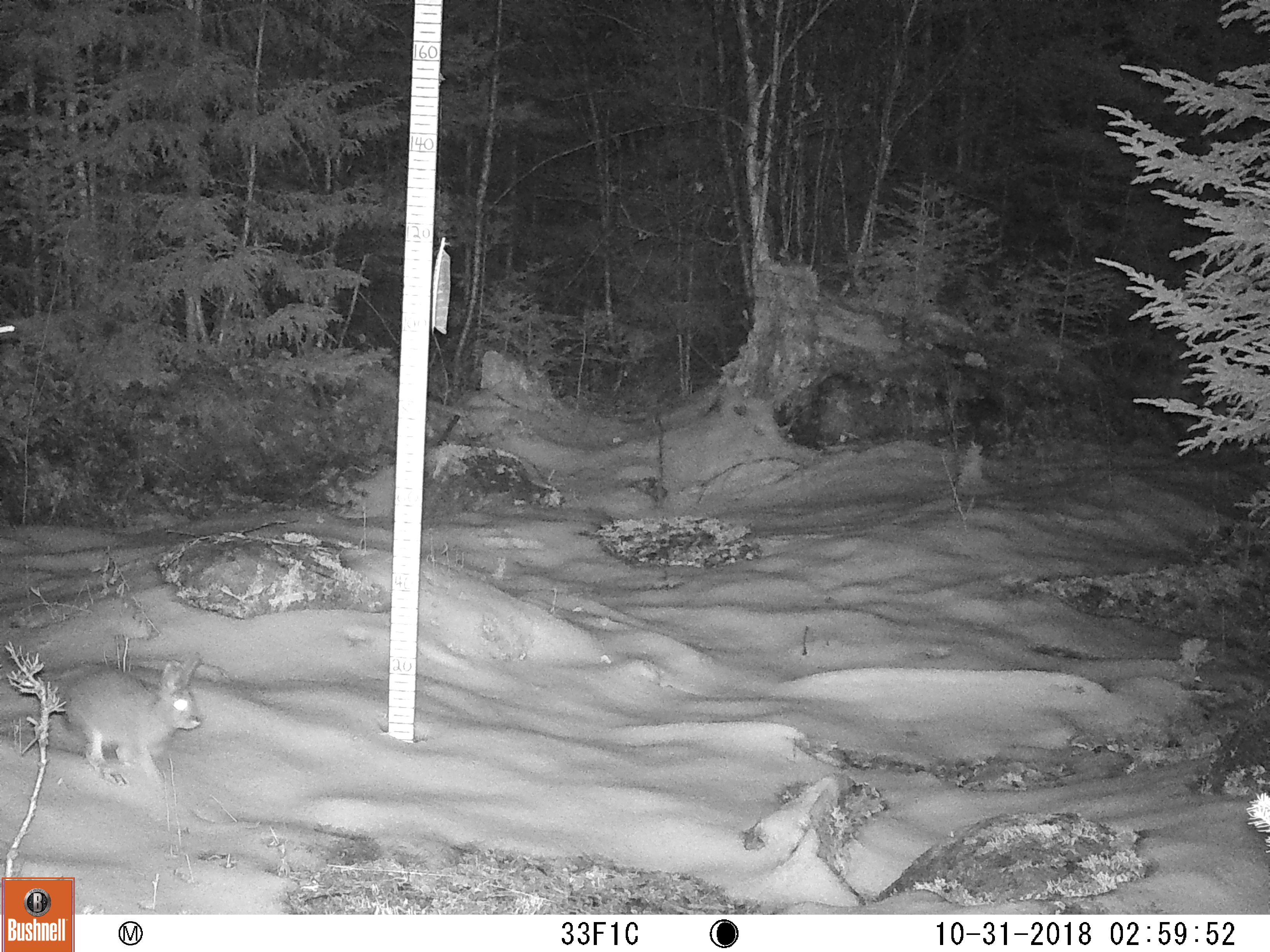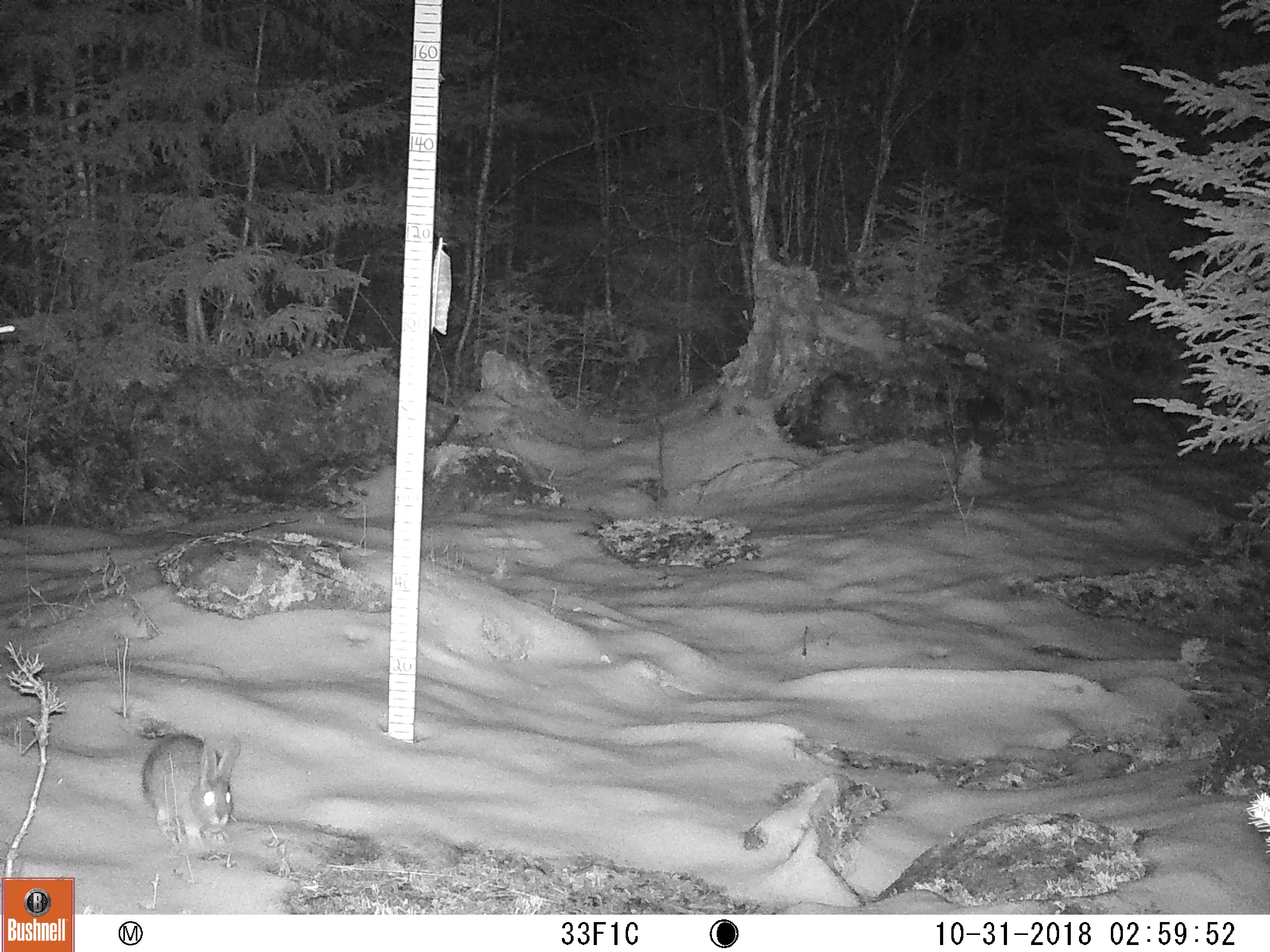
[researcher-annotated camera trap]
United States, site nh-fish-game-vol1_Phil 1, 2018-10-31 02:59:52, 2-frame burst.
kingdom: Animalia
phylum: Chordata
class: Mammalia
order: Lagomorpha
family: Leporidae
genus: Lepus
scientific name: Lepus americanus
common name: snowshoe hare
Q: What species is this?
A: Snowshoe hare (Lepus americanus).